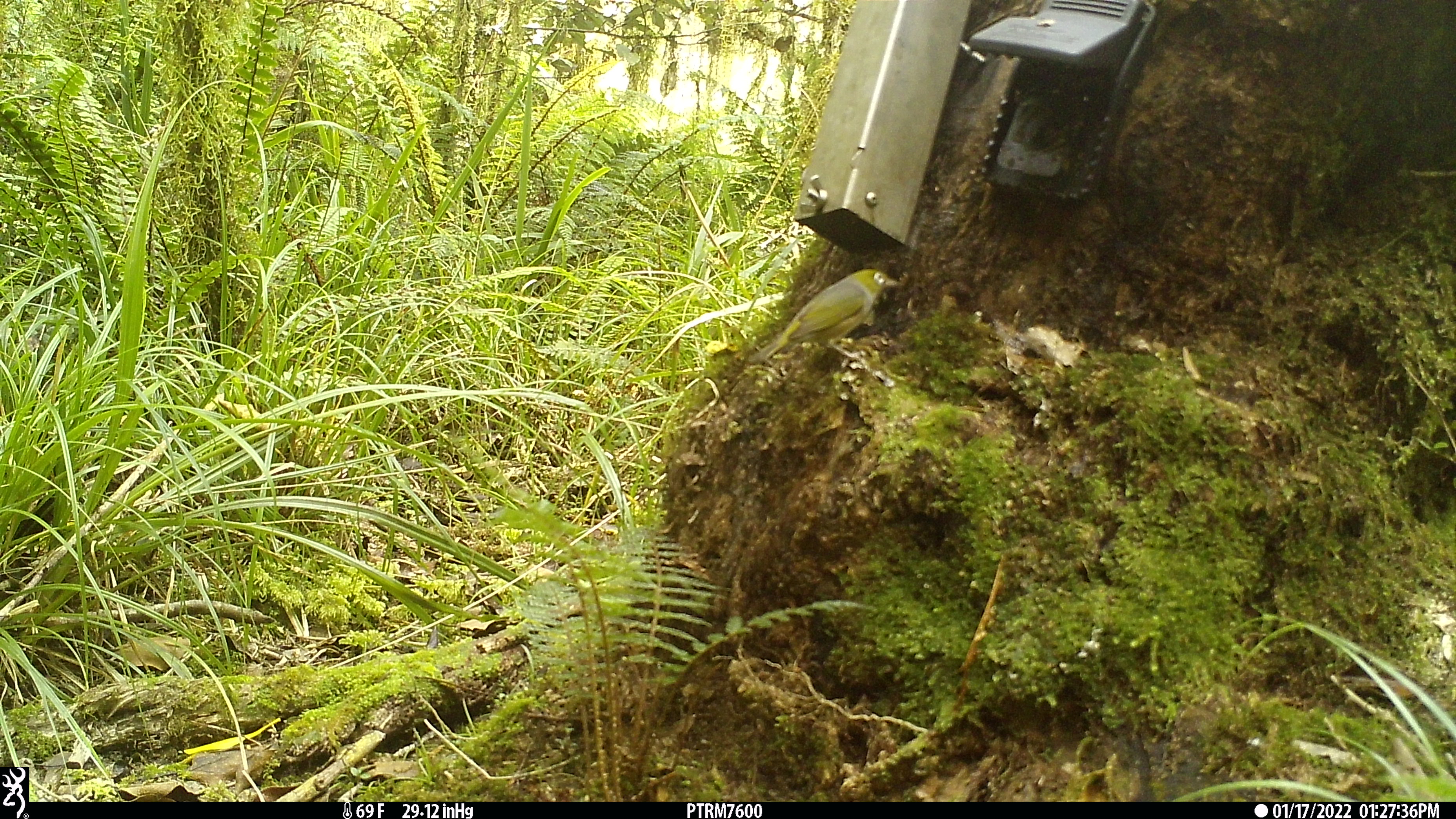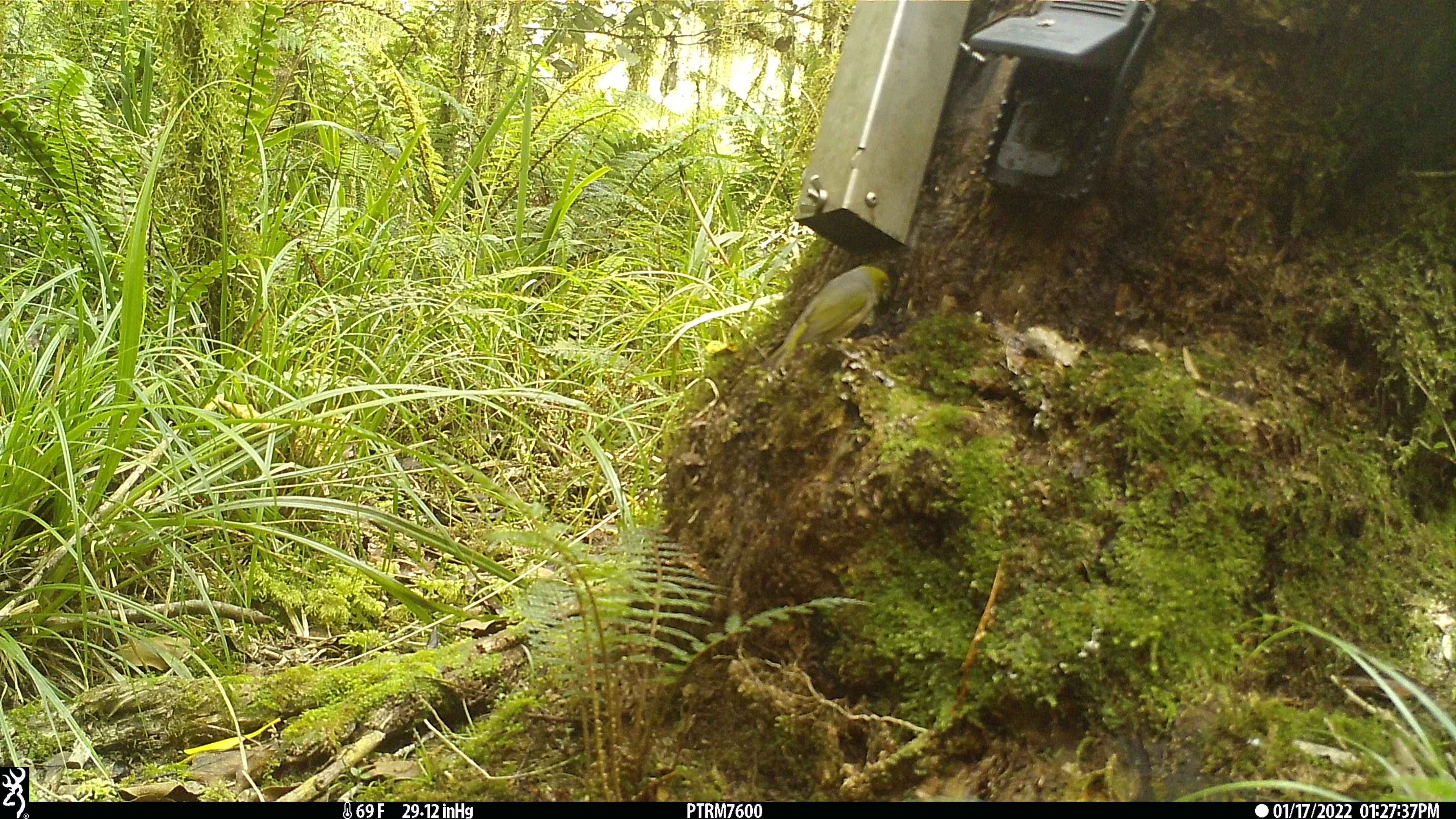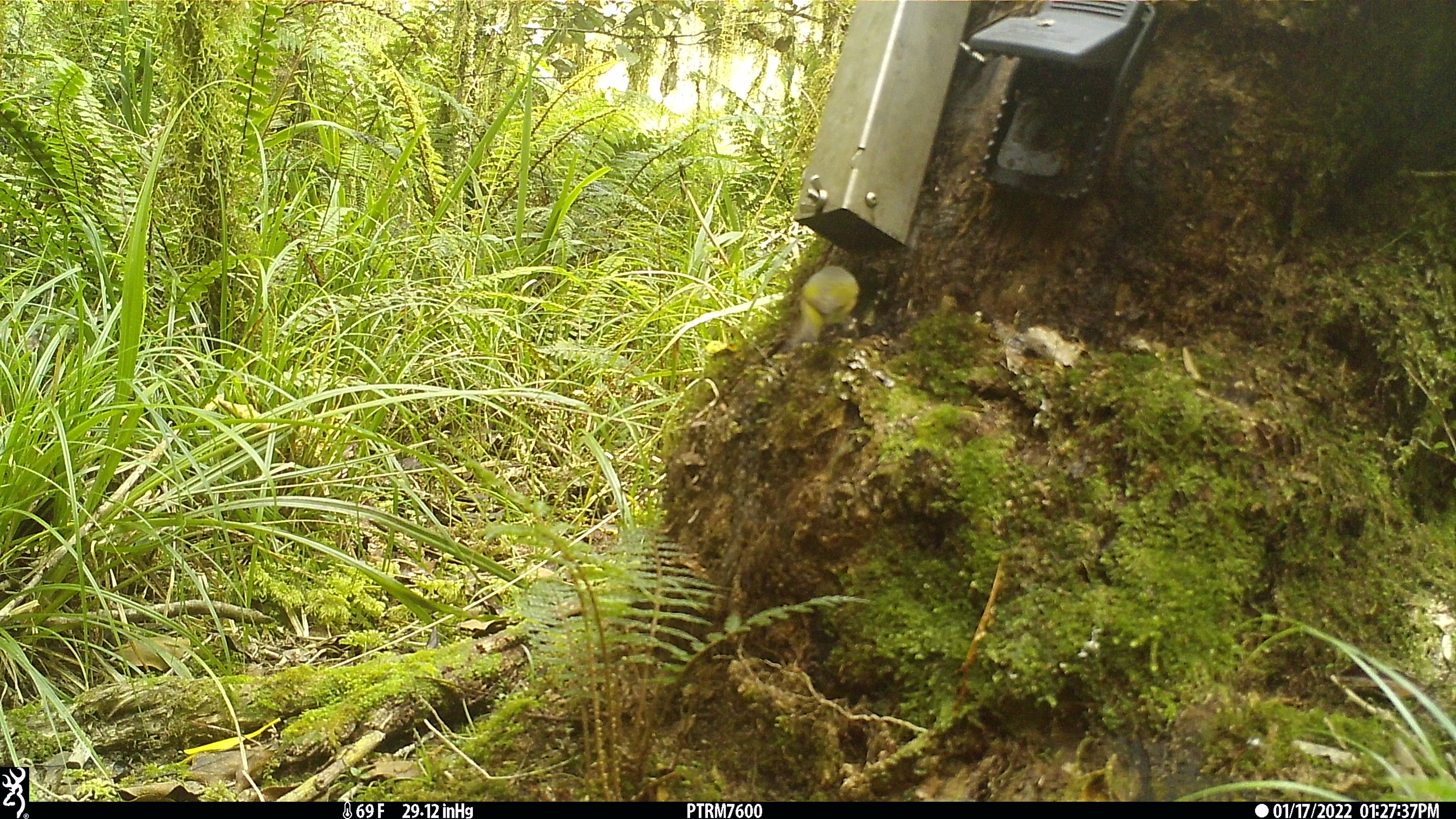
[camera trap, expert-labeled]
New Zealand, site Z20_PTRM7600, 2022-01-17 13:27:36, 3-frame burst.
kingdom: Animalia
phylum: Chordata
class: Aves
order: Passeriformes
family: Zosteropidae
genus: Zosterops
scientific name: Zosterops lateralis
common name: silvereye